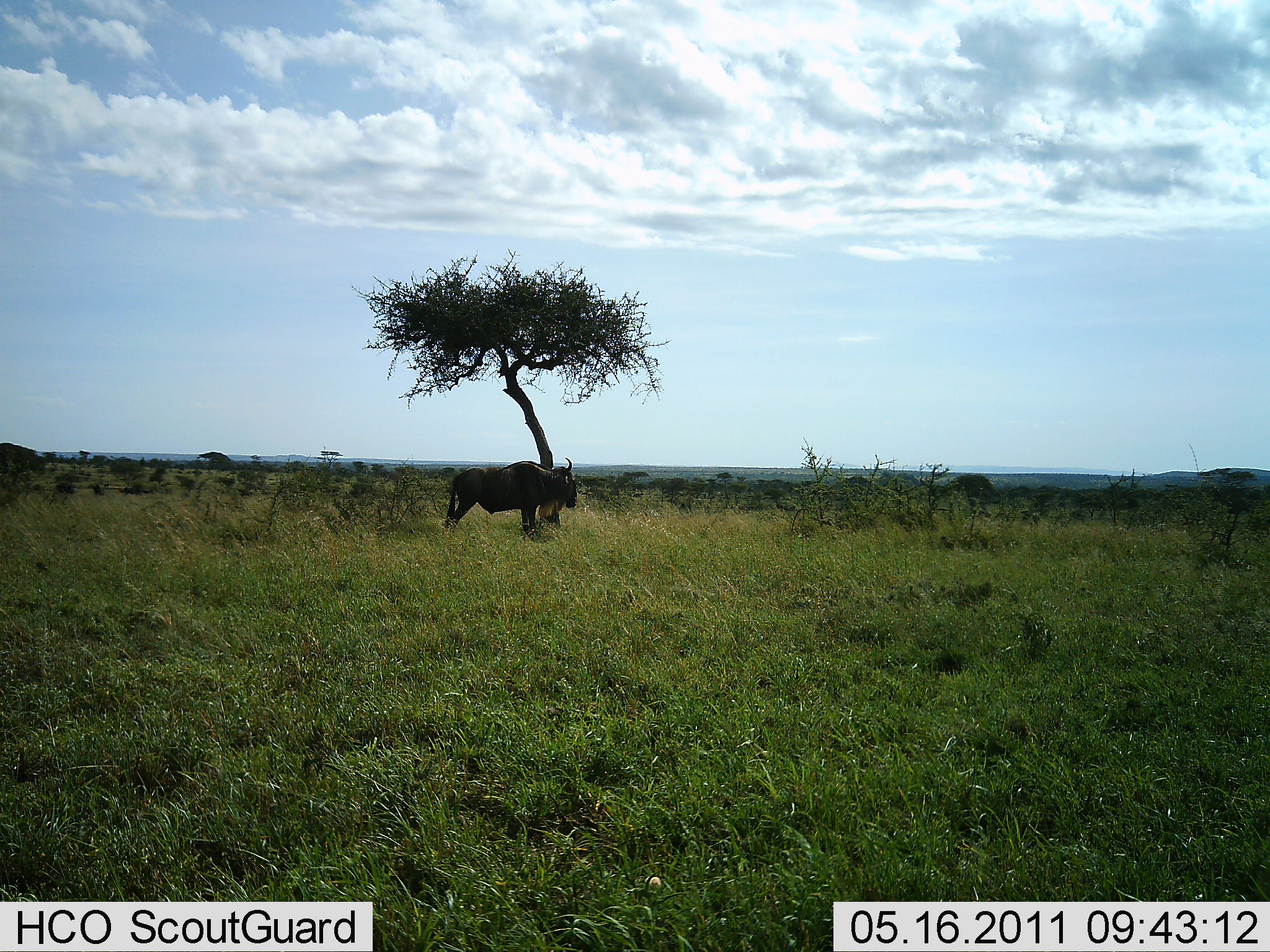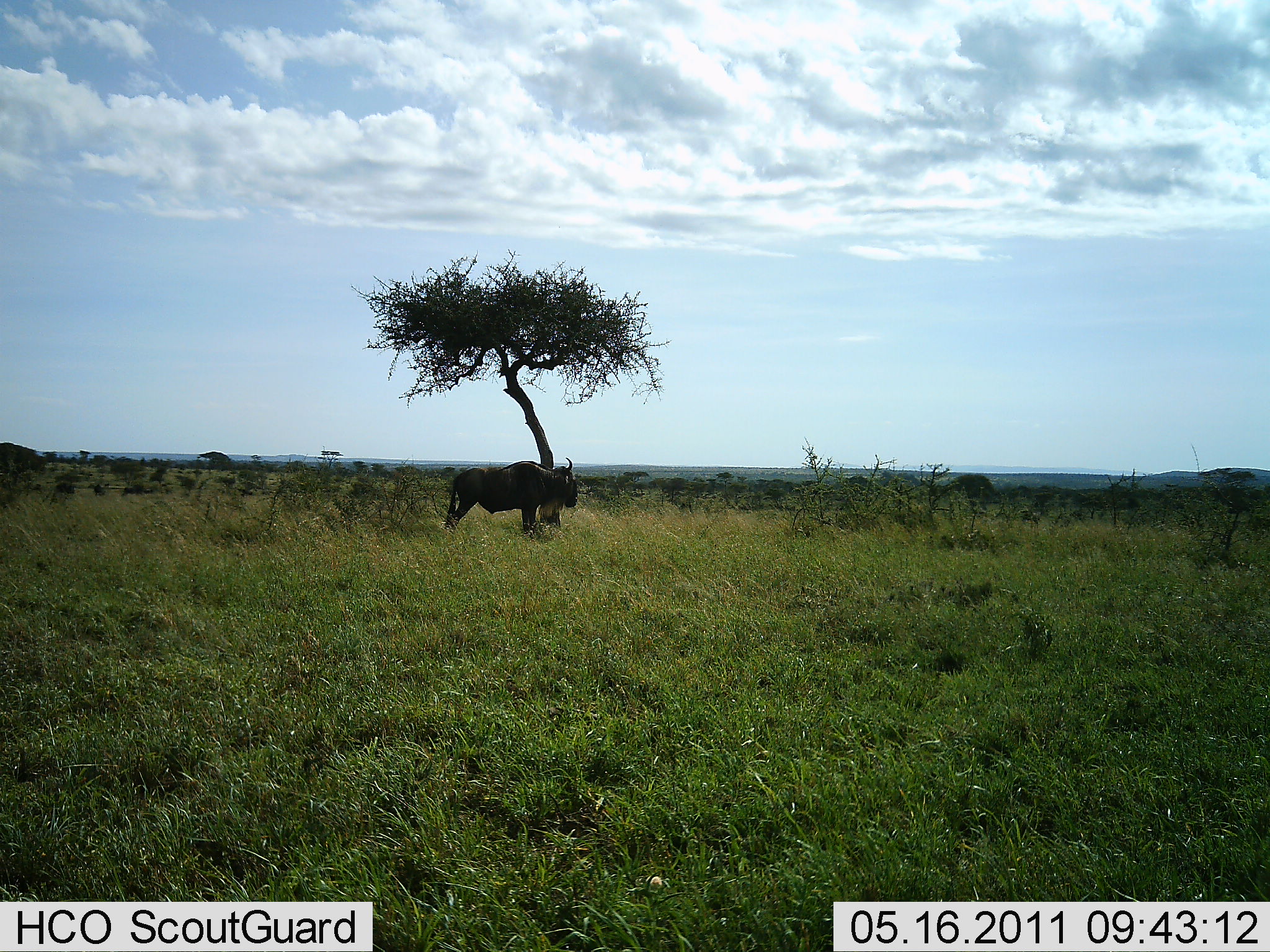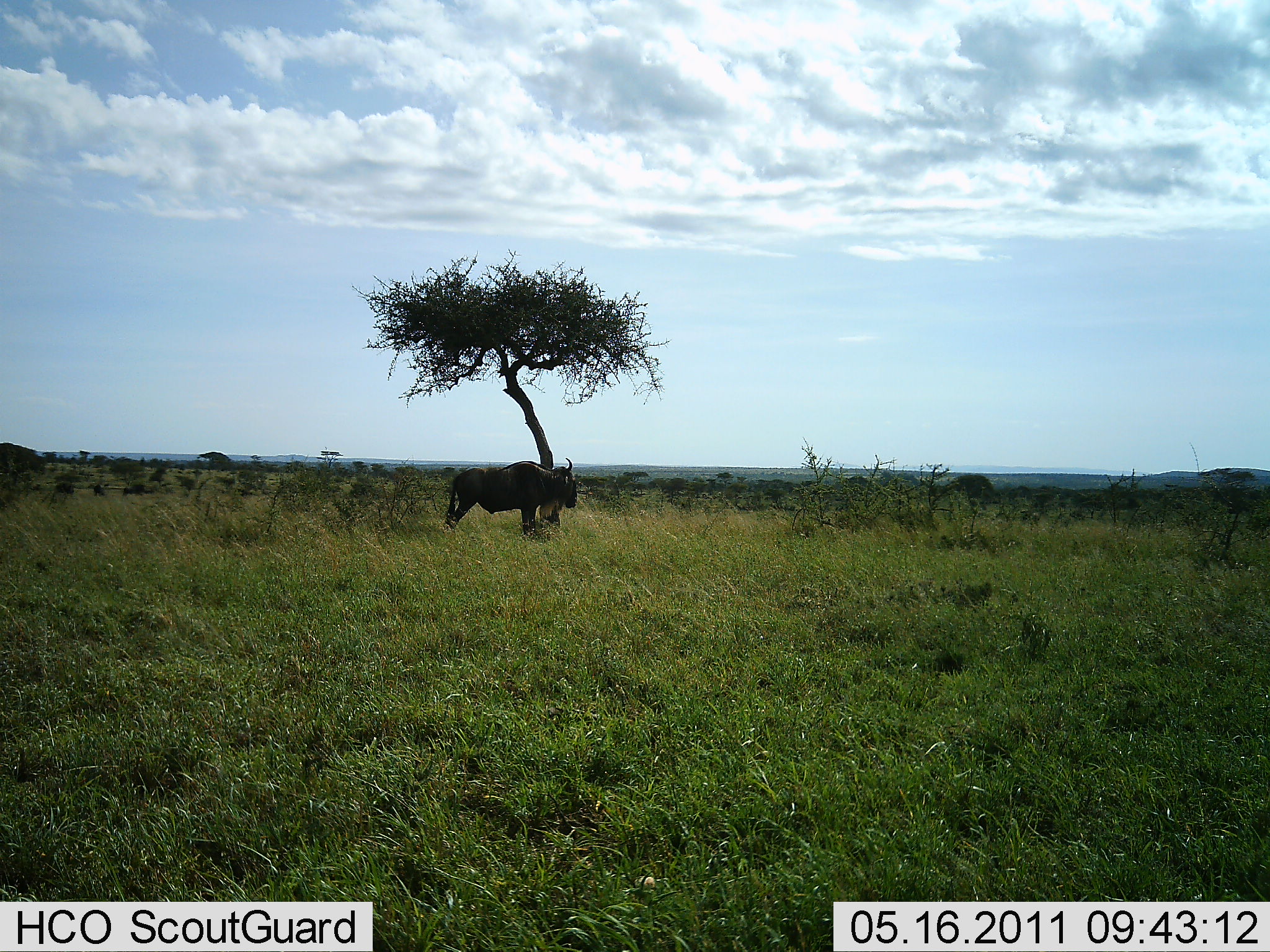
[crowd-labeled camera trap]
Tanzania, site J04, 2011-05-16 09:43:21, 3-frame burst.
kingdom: Animalia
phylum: Chordata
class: Mammalia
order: Artiodactyla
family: Bovidae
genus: Connochaetes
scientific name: Connochaetes taurinus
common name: blue wildebeest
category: wildebeest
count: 1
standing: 100%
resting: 0%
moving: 0%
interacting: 0%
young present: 0%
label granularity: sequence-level